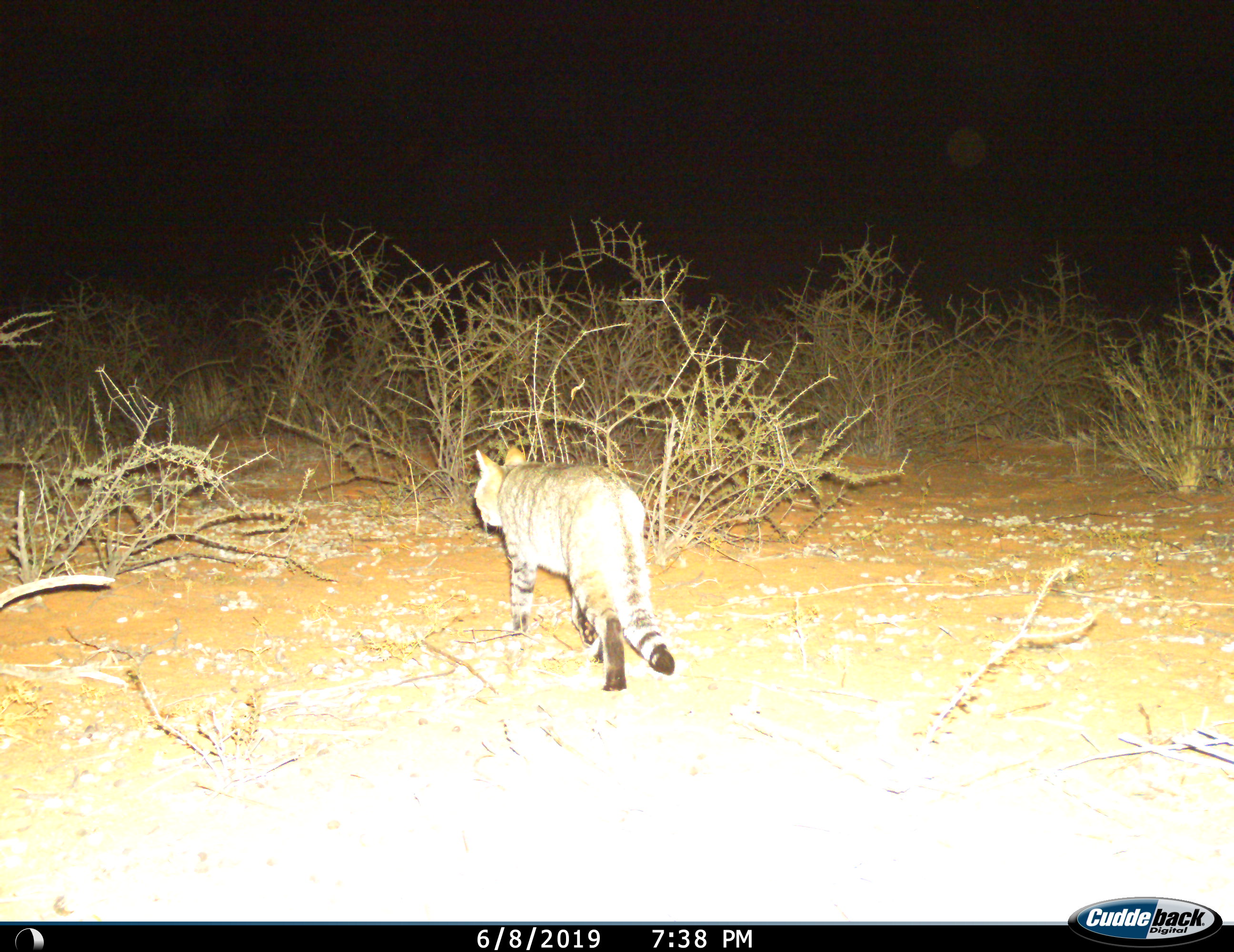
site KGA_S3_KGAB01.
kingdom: Animalia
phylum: Chordata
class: Mammalia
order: Carnivora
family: Felidae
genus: Felis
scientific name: Felis lybica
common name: african wild cat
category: africanwildcat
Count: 1.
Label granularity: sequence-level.